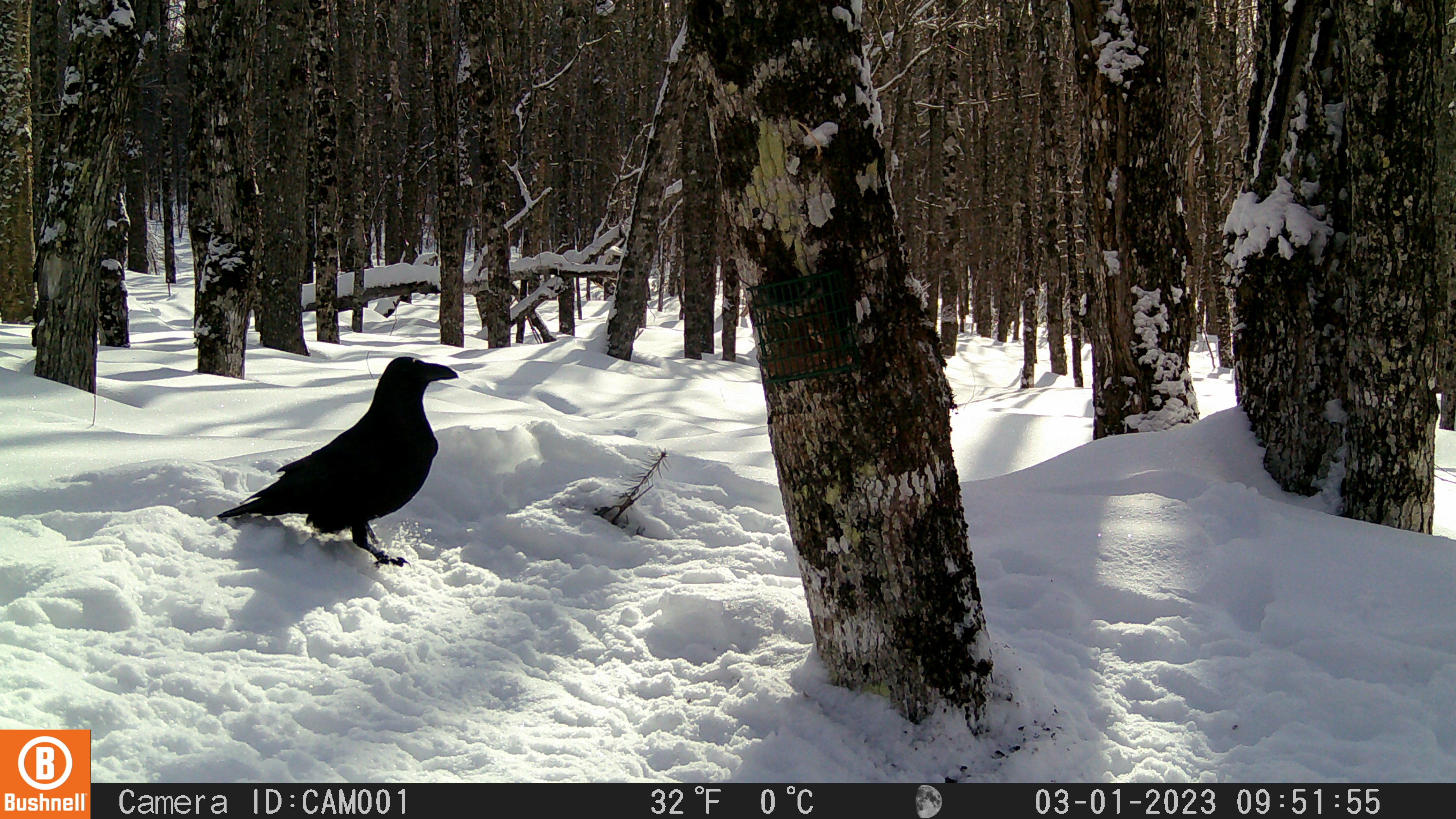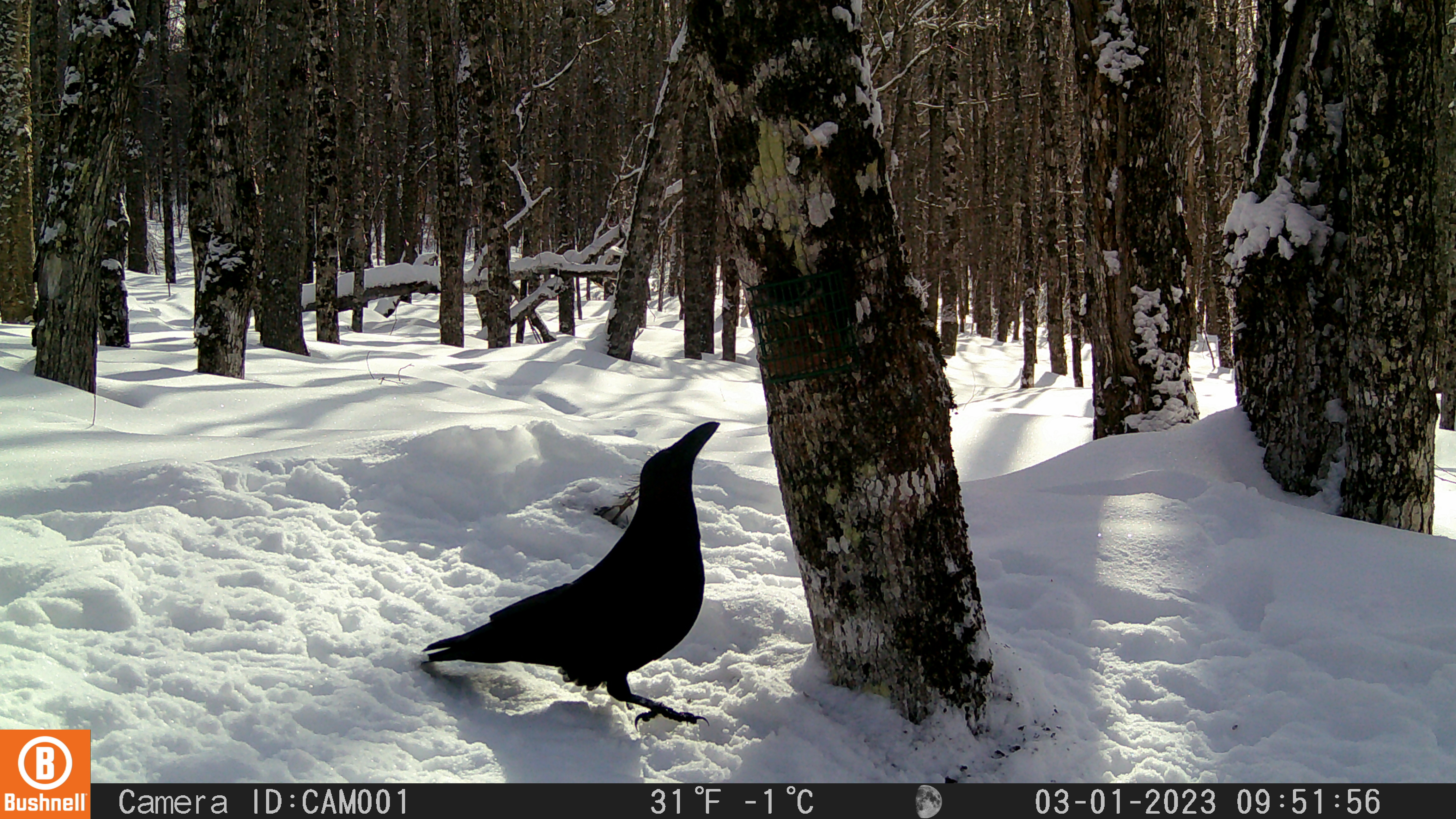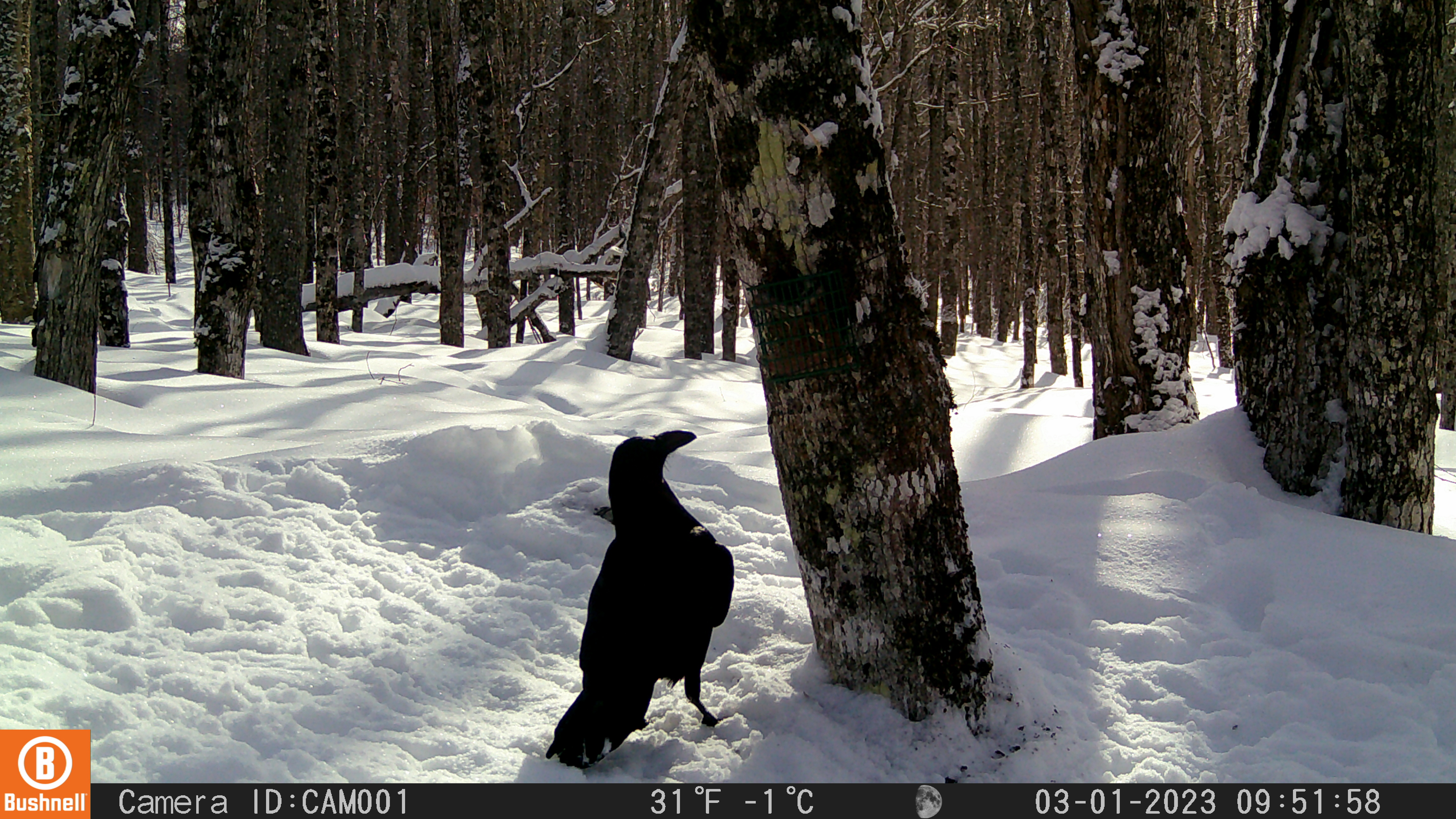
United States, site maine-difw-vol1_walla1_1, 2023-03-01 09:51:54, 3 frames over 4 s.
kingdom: Animalia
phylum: Chordata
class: Aves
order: Passeriformes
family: Corvidae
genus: Corvus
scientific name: Corvus corax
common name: common raven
Common raven (Corvus corax).